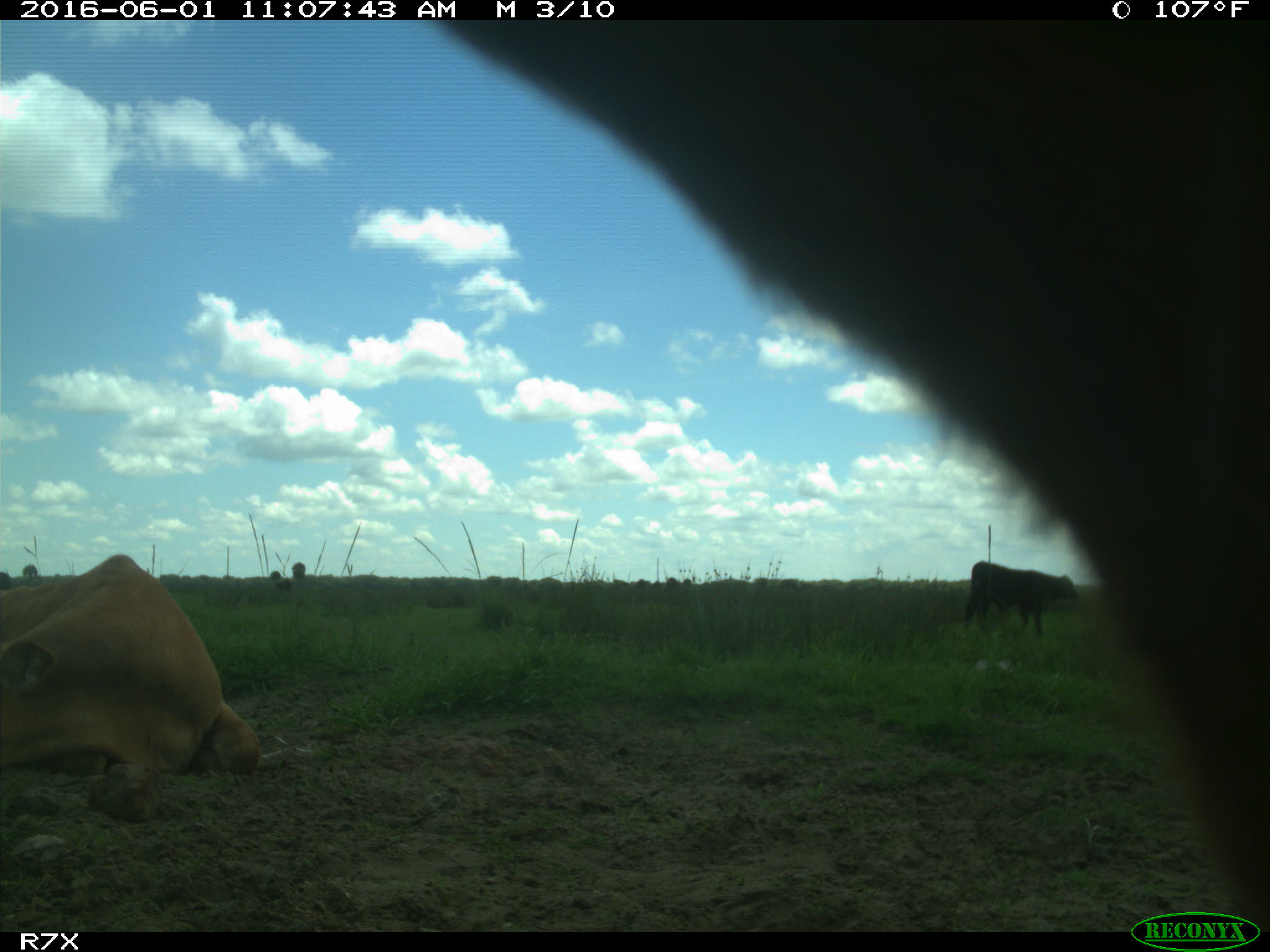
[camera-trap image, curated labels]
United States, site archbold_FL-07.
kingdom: Animalia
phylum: Chordata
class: Mammalia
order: Artiodactyla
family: Bovidae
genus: Bos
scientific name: Bos taurus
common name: domestic cow